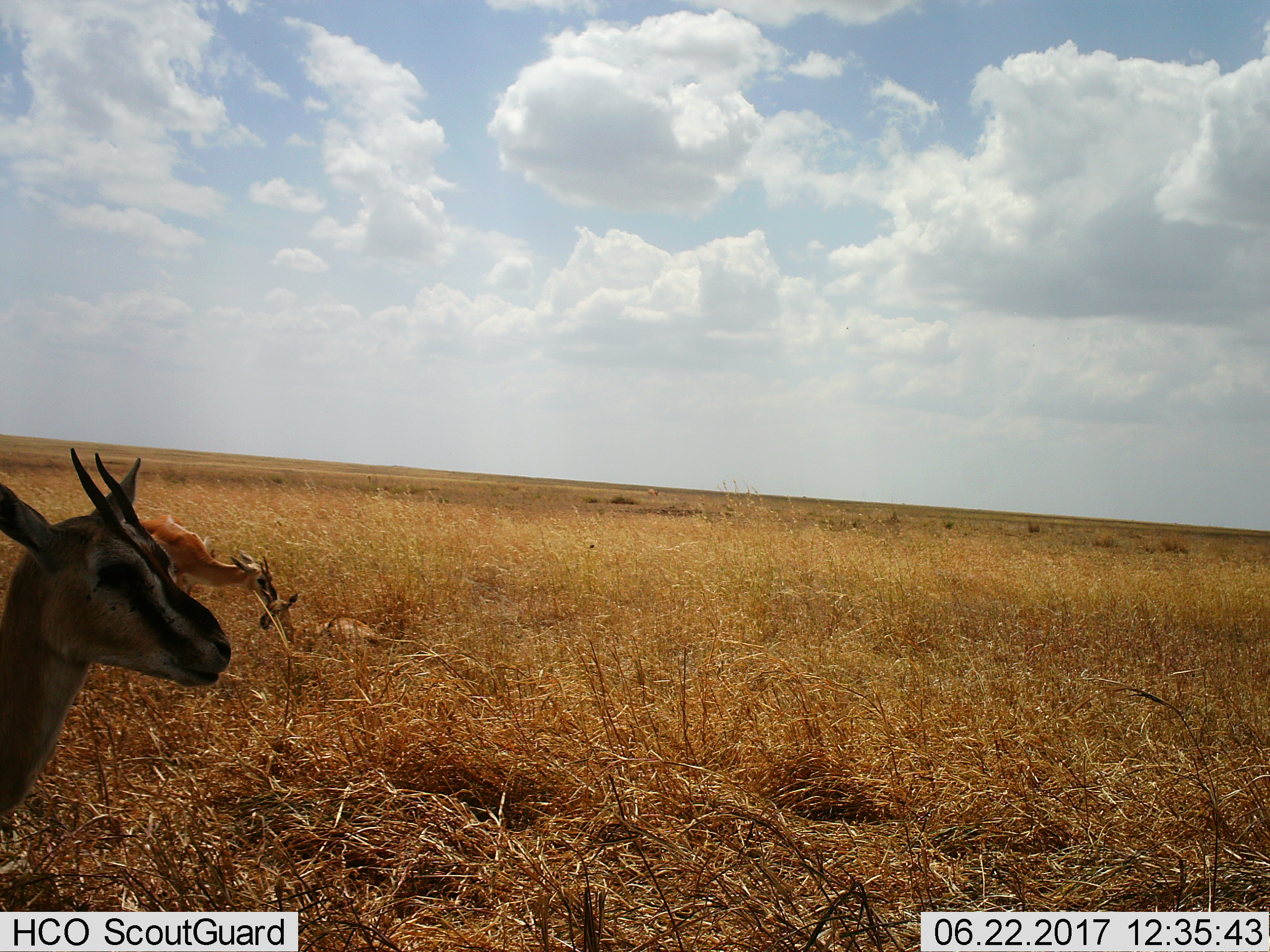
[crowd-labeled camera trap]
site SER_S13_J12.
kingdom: Animalia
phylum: Chordata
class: Mammalia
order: Artiodactyla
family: Bovidae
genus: Eudorcas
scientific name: Eudorcas thomsonii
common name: thomson's gazelle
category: gazellethomsons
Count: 3.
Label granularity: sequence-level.